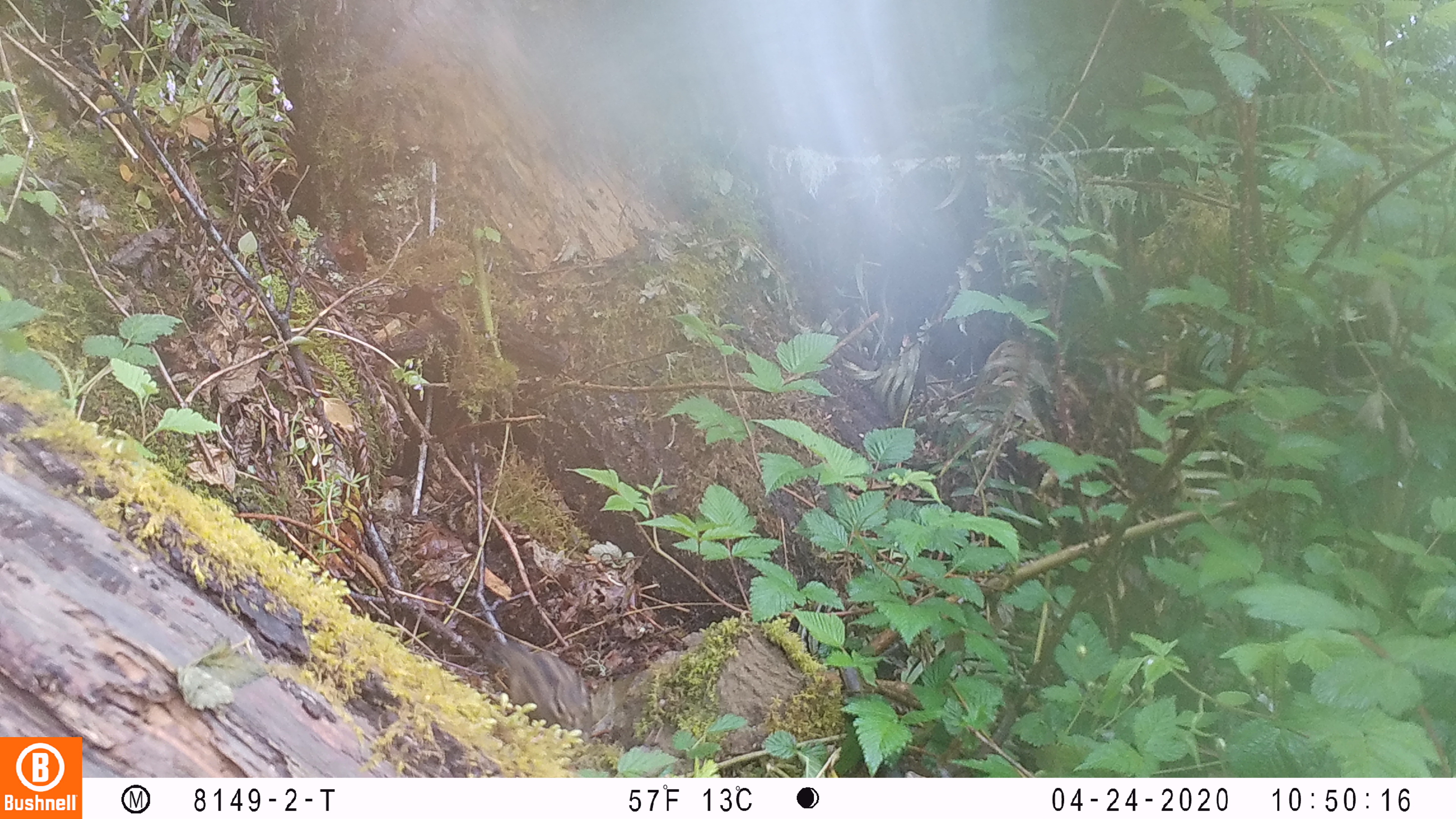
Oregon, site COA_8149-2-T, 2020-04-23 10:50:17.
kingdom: Animalia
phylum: Chordata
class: Mammalia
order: Rodentia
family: Sciuridae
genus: Neotamias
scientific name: Neotamias townsendii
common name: townsend's chipmunk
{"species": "townsend's chipmunk (Neotamias townsendii)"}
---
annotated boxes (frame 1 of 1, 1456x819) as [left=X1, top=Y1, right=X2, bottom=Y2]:
townsend's chipmunk: [left=483, top=633, right=596, bottom=738]